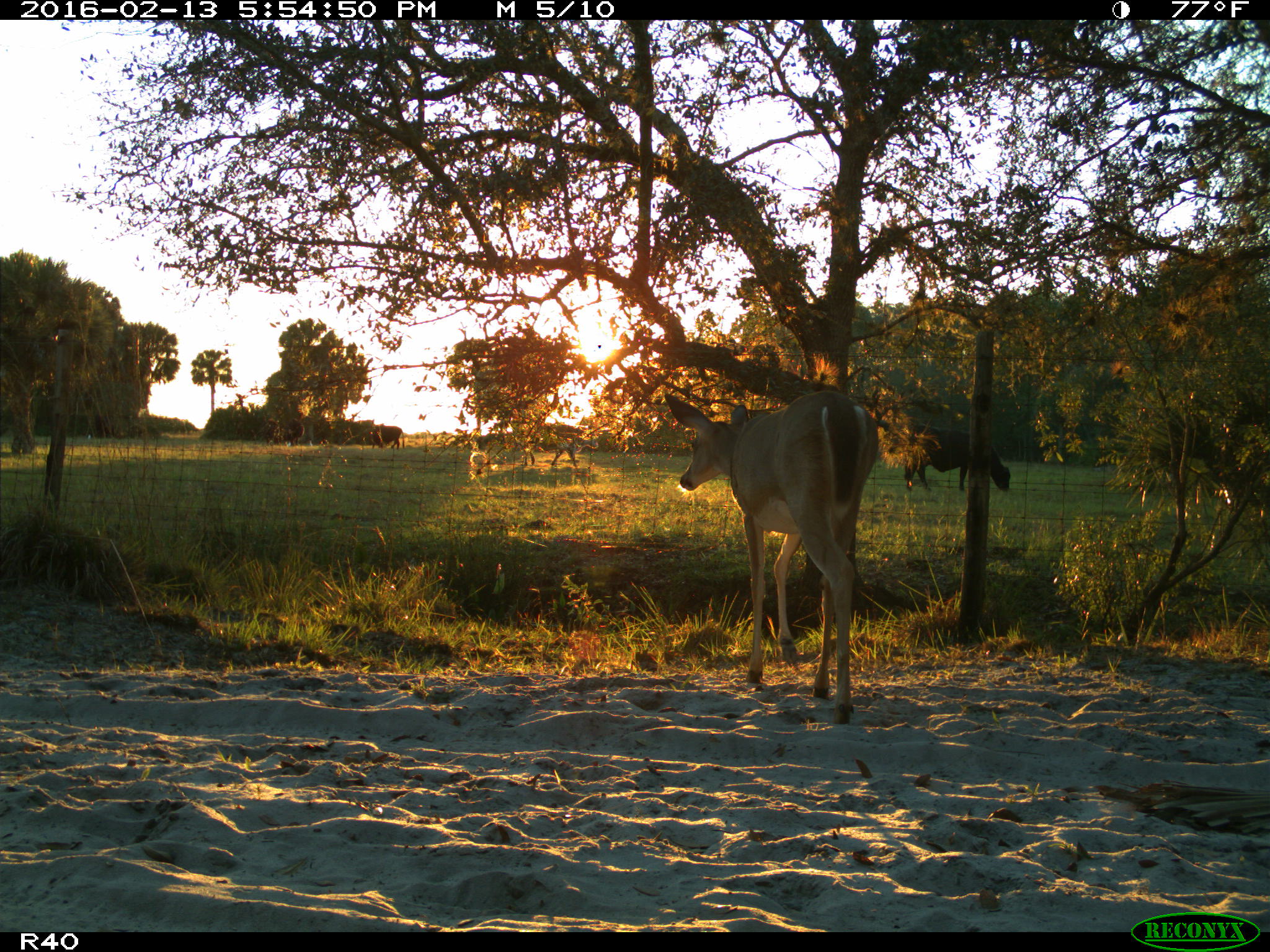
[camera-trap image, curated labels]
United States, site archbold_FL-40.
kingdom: Animalia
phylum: Chordata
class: Mammalia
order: Artiodactyla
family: Bovidae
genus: Bos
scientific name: Bos taurus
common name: domestic cow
Bos taurus (domestic cow).